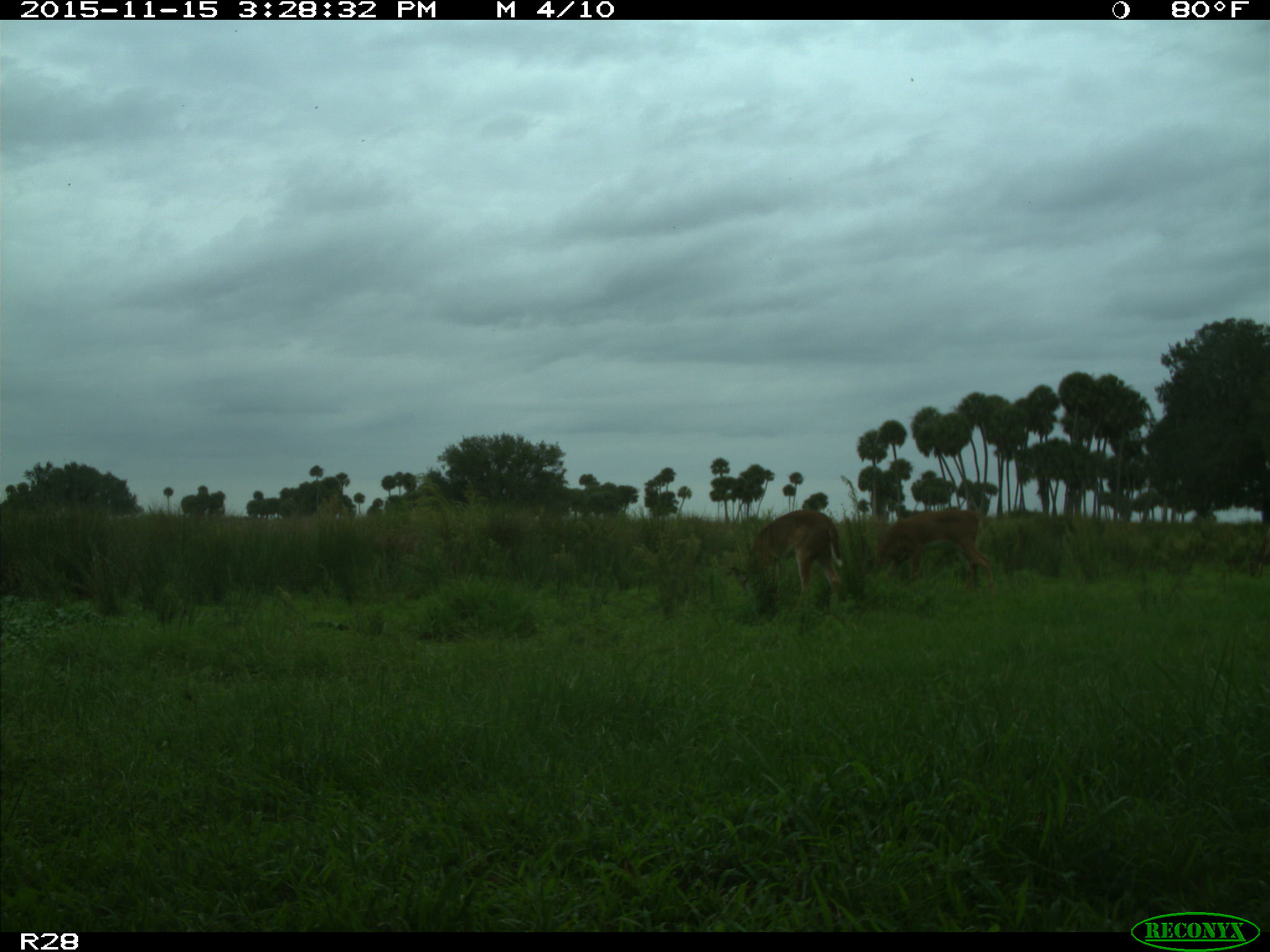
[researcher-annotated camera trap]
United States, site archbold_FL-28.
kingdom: Animalia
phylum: Chordata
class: Mammalia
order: Artiodactyla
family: Cervidae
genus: Odocoileus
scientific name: Odocoileus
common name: deer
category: unidentified deer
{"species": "unidentified deer (deer) (Odocoileus)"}